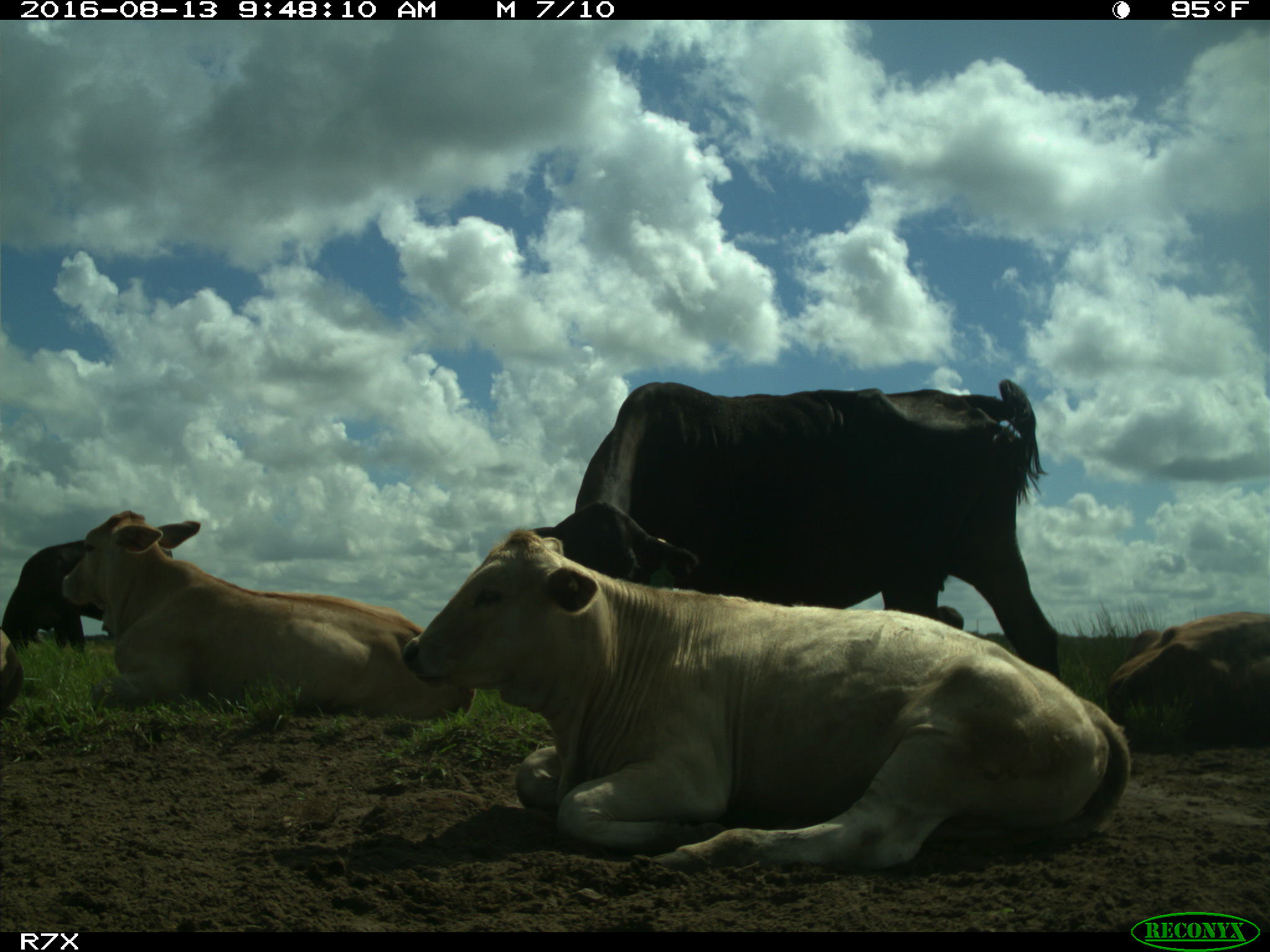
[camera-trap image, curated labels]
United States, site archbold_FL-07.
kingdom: Animalia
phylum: Chordata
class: Mammalia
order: Artiodactyla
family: Bovidae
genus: Bos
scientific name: Bos taurus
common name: domestic cow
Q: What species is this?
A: Bos taurus (domestic cow).